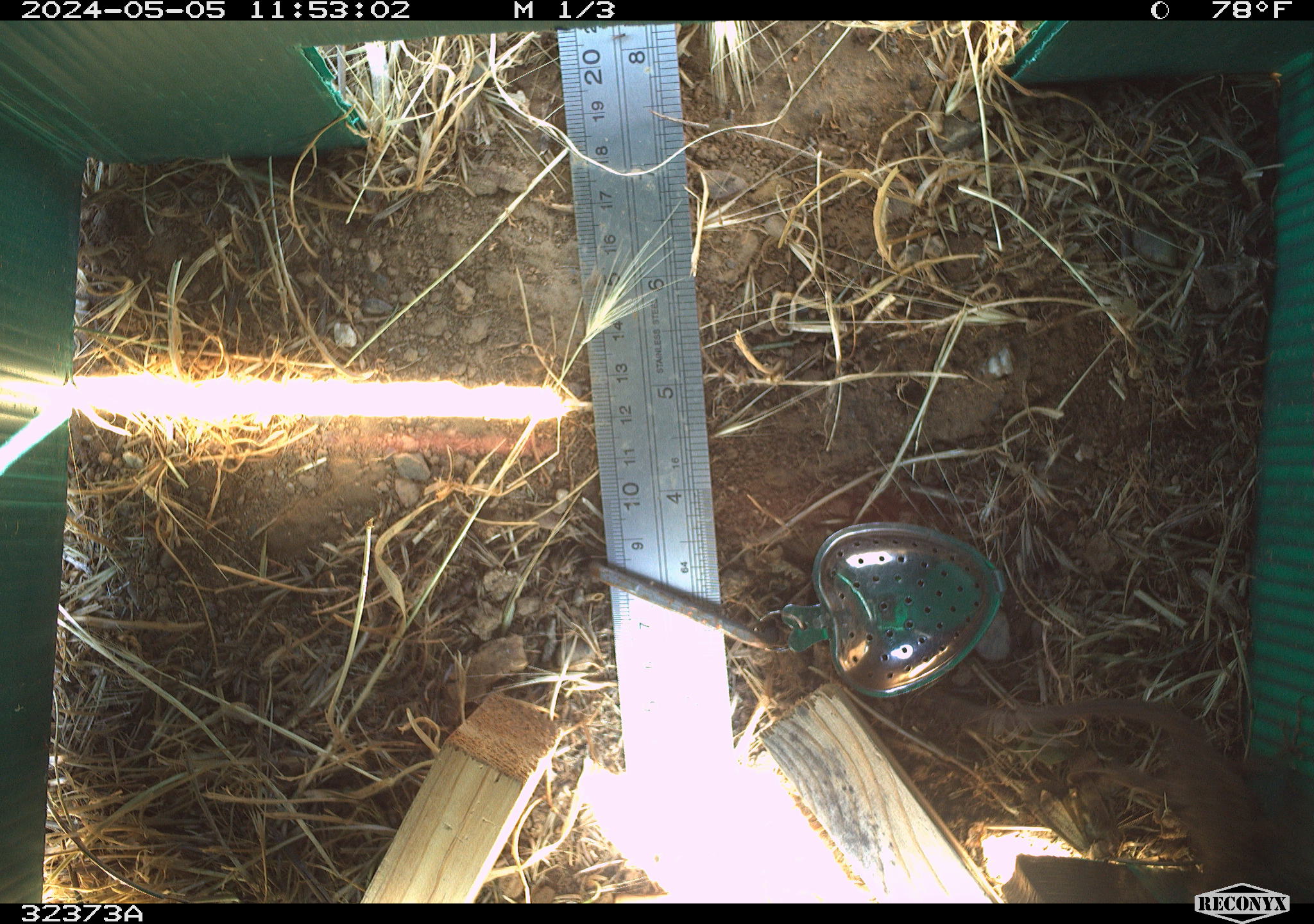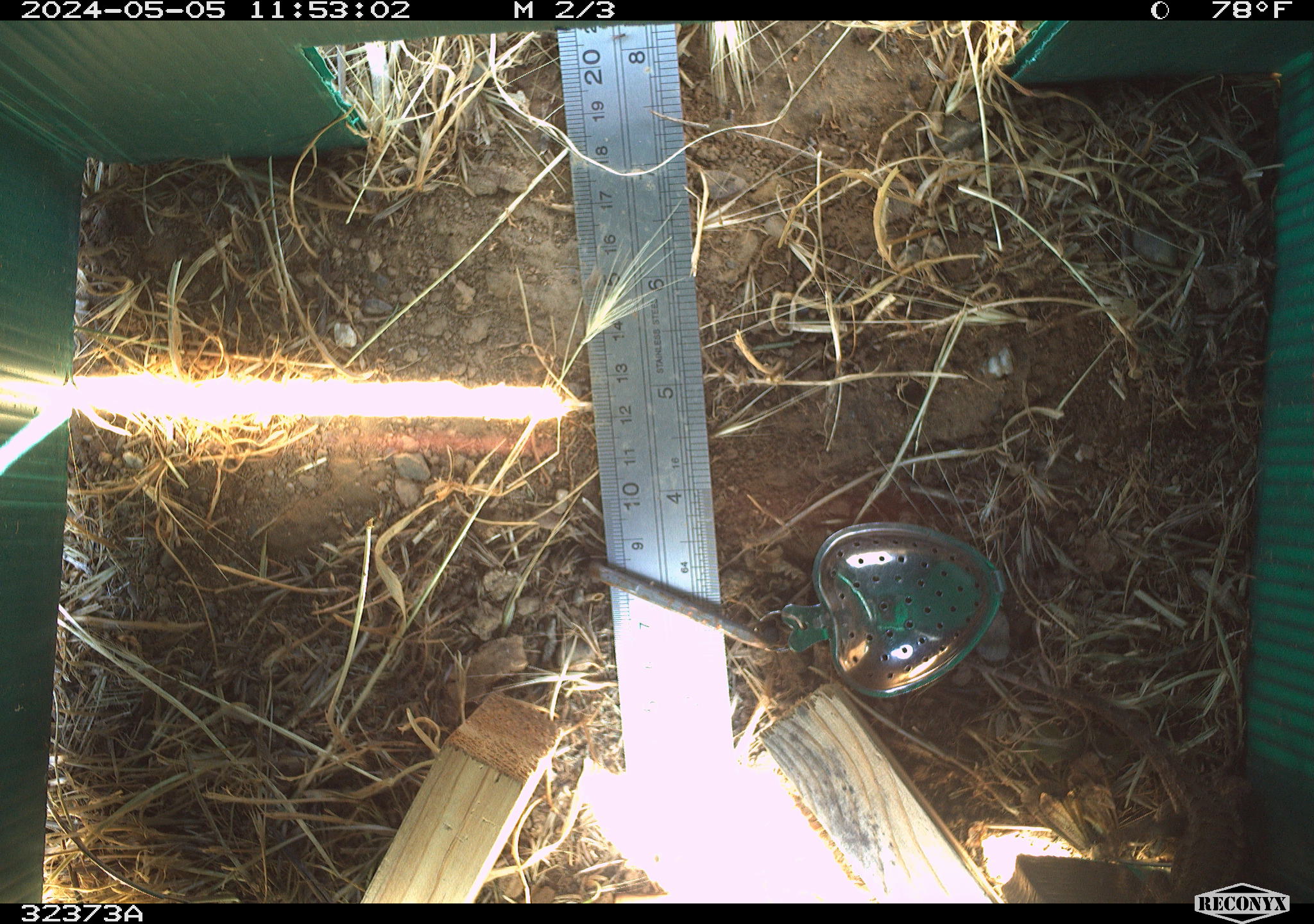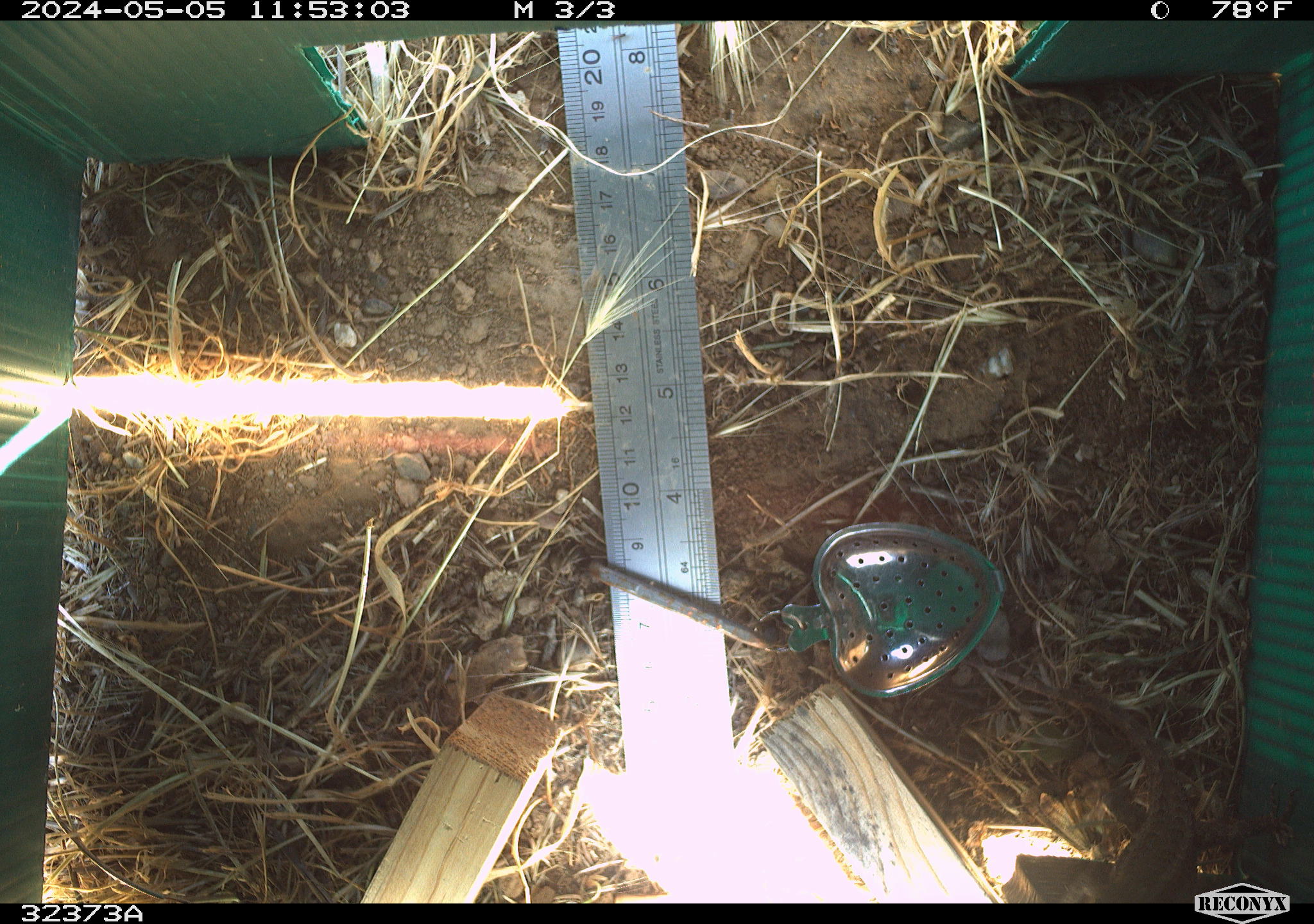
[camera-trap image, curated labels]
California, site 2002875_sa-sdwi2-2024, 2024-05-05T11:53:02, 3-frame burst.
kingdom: Animalia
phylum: Chordata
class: Reptilia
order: Squamata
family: Phrynosomatidae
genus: Sceloporus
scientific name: Sceloporus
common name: spiny lizards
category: sceloporus species